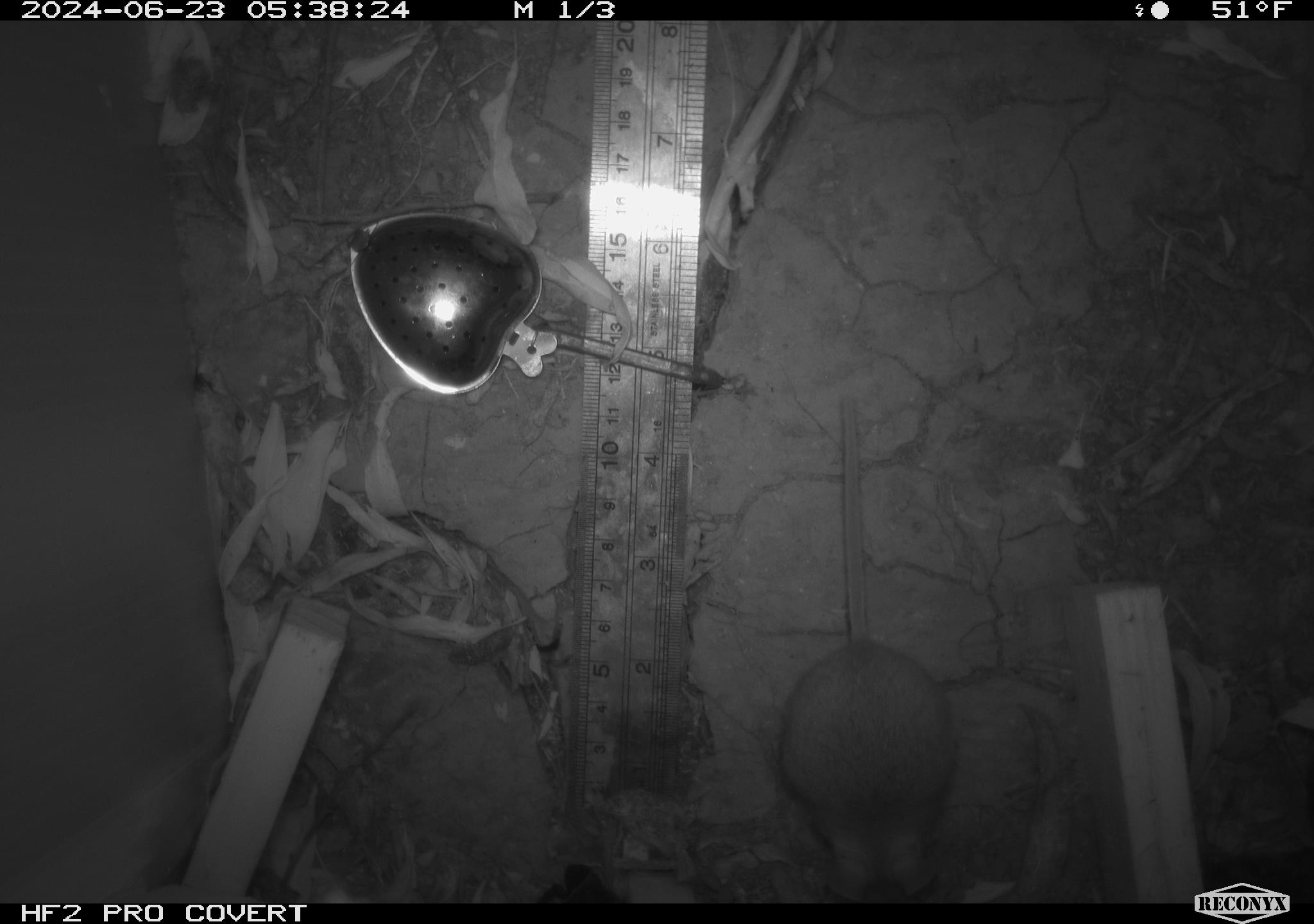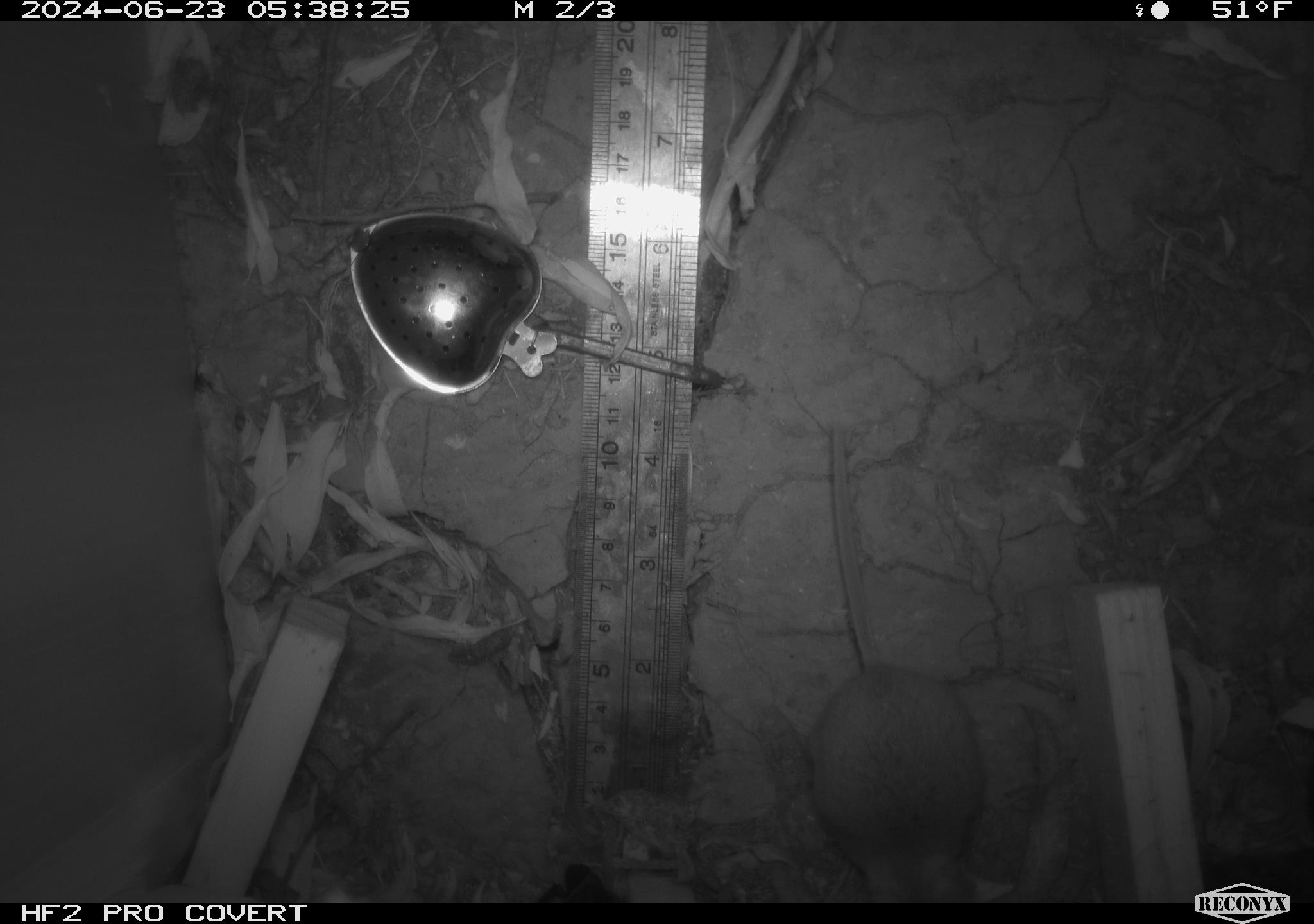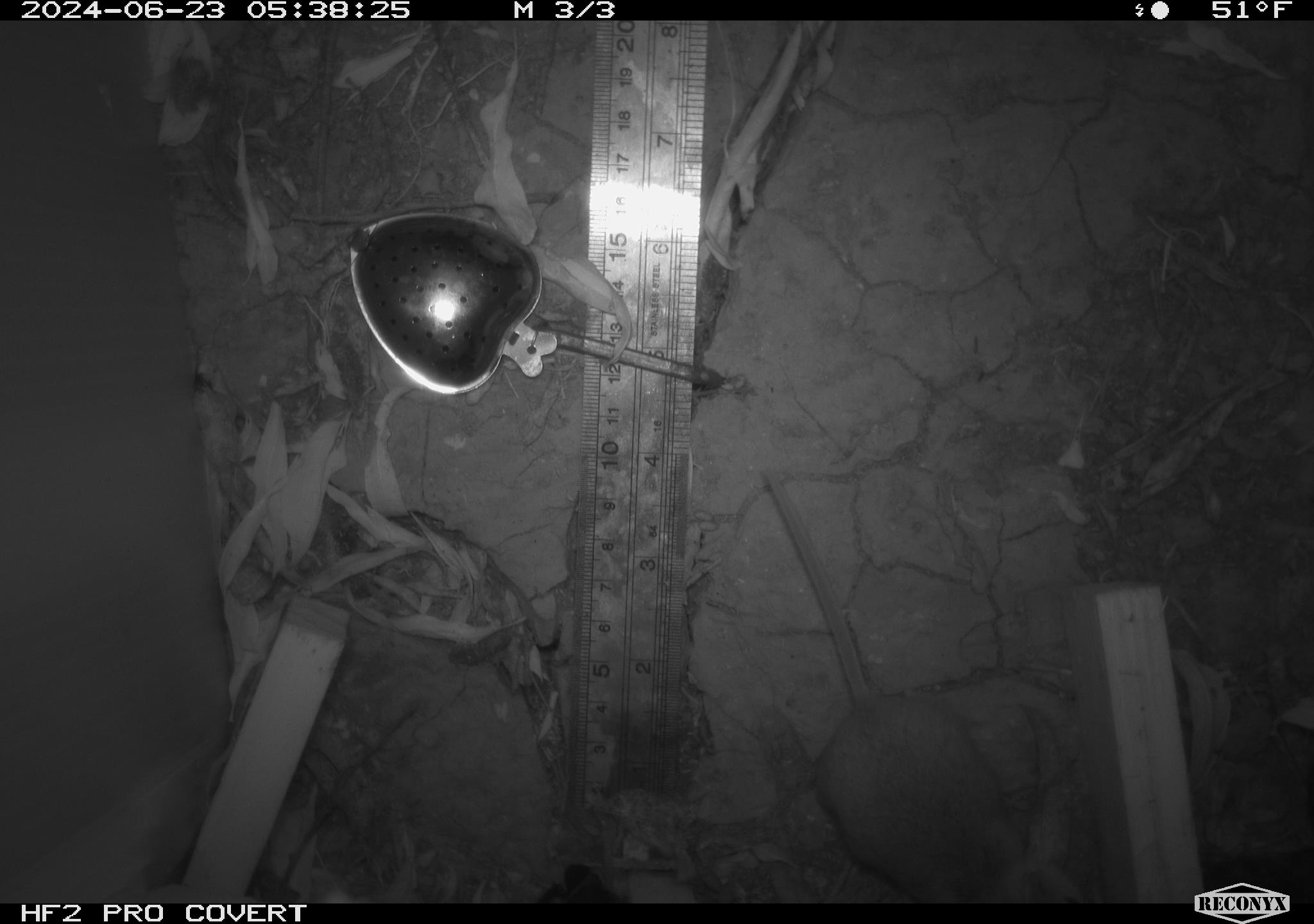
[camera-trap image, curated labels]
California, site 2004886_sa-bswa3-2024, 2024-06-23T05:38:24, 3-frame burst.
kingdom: Animalia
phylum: Chordata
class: Mammalia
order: Rodentia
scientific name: Rodentia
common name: mouse species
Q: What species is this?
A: Mouse species (Rodentia).